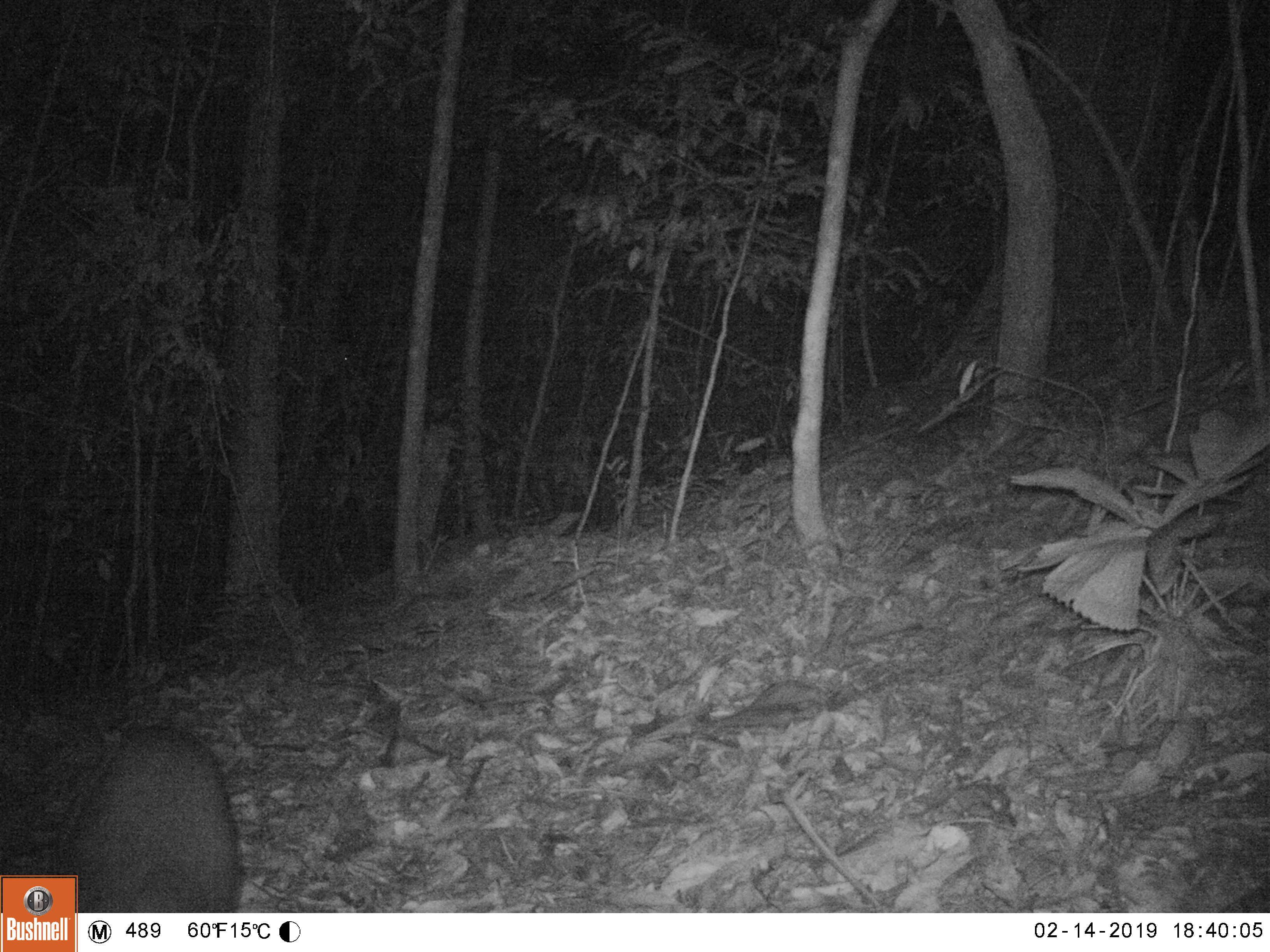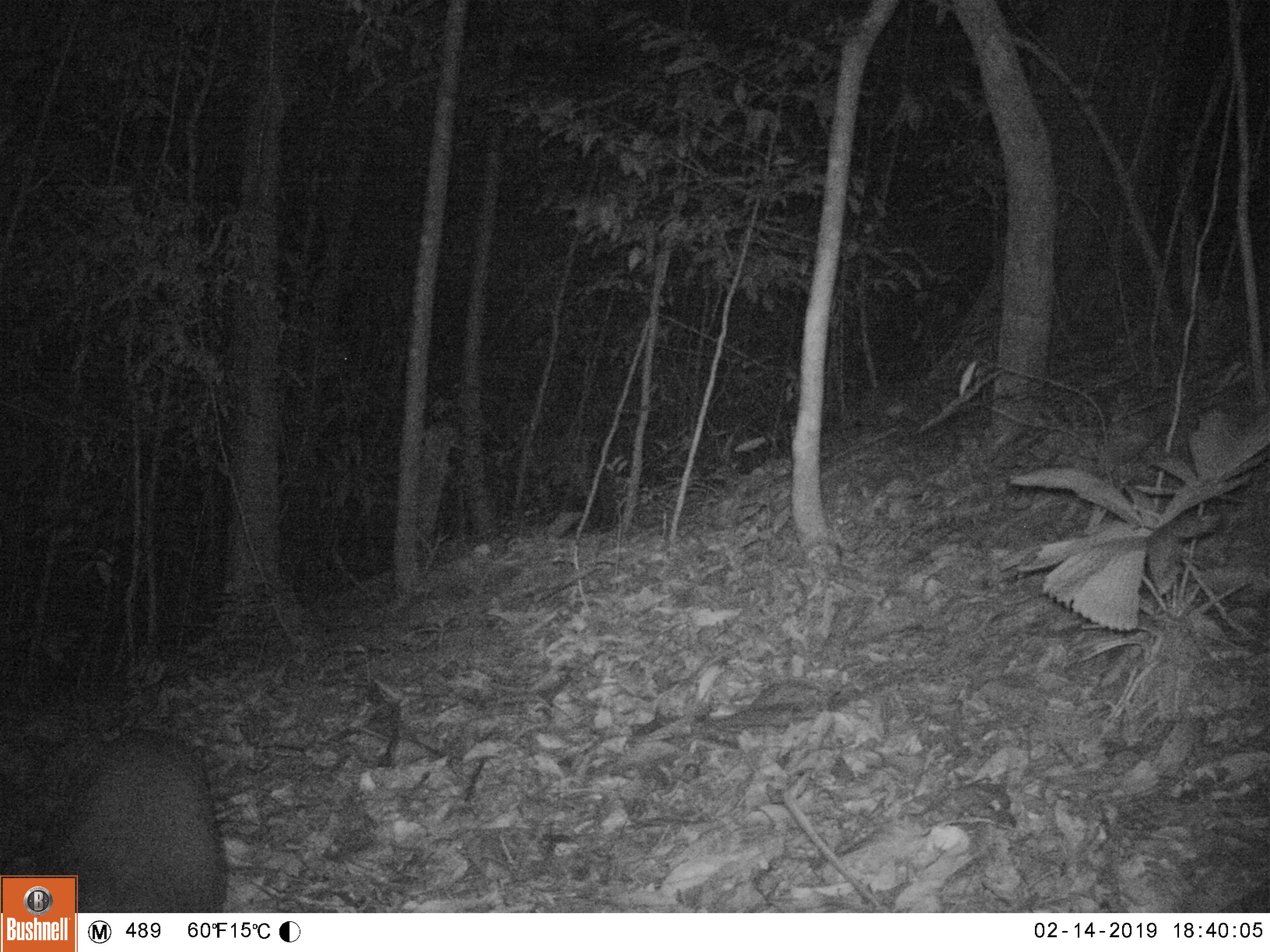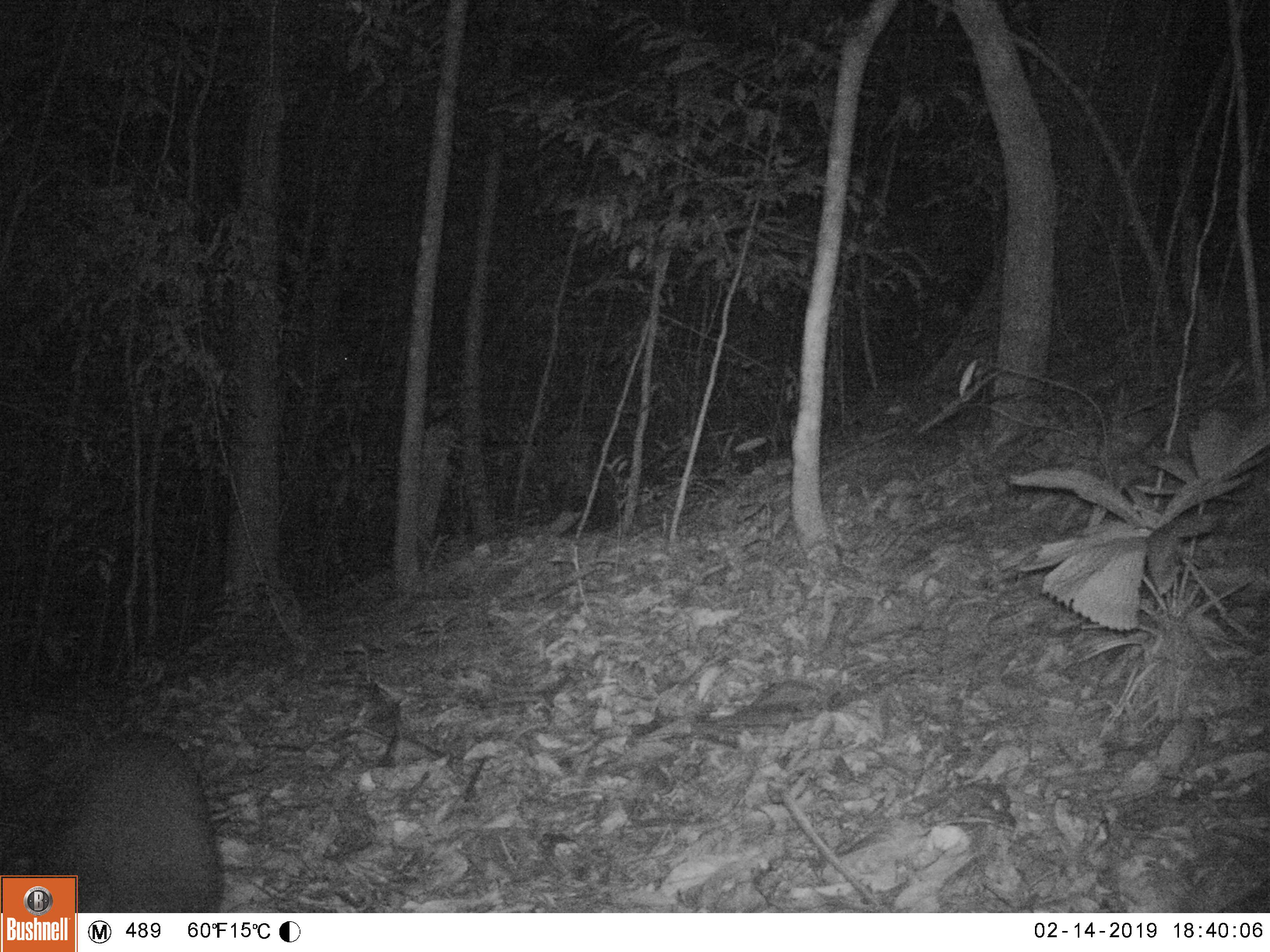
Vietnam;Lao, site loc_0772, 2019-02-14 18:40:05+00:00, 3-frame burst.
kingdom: Animalia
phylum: Chordata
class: Mammalia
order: Artiodactyla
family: Cervidae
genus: Muntiacus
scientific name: Muntiacus rooseveltorum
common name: roosevelt's muntjac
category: roosevelts muntjac group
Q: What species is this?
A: Roosevelts muntjac group (roosevelt's muntjac) (Muntiacus rooseveltorum).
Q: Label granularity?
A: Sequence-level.